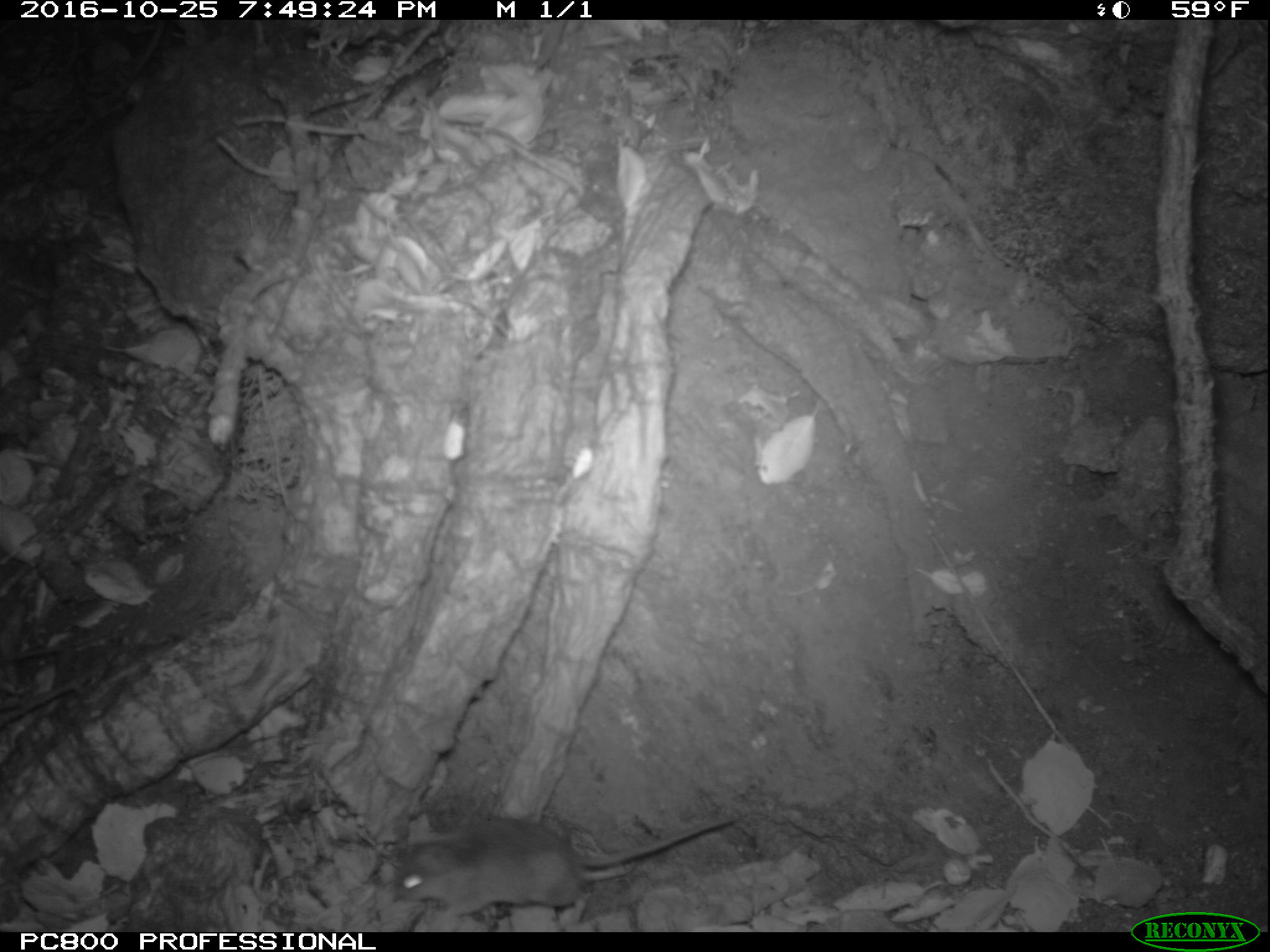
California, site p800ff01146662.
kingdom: Animalia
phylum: Chordata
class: Mammalia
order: Rodentia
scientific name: Rodentia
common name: rodent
Rodent (Rodentia).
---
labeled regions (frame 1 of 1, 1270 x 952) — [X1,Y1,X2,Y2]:
rodent: [391,813,736,920]